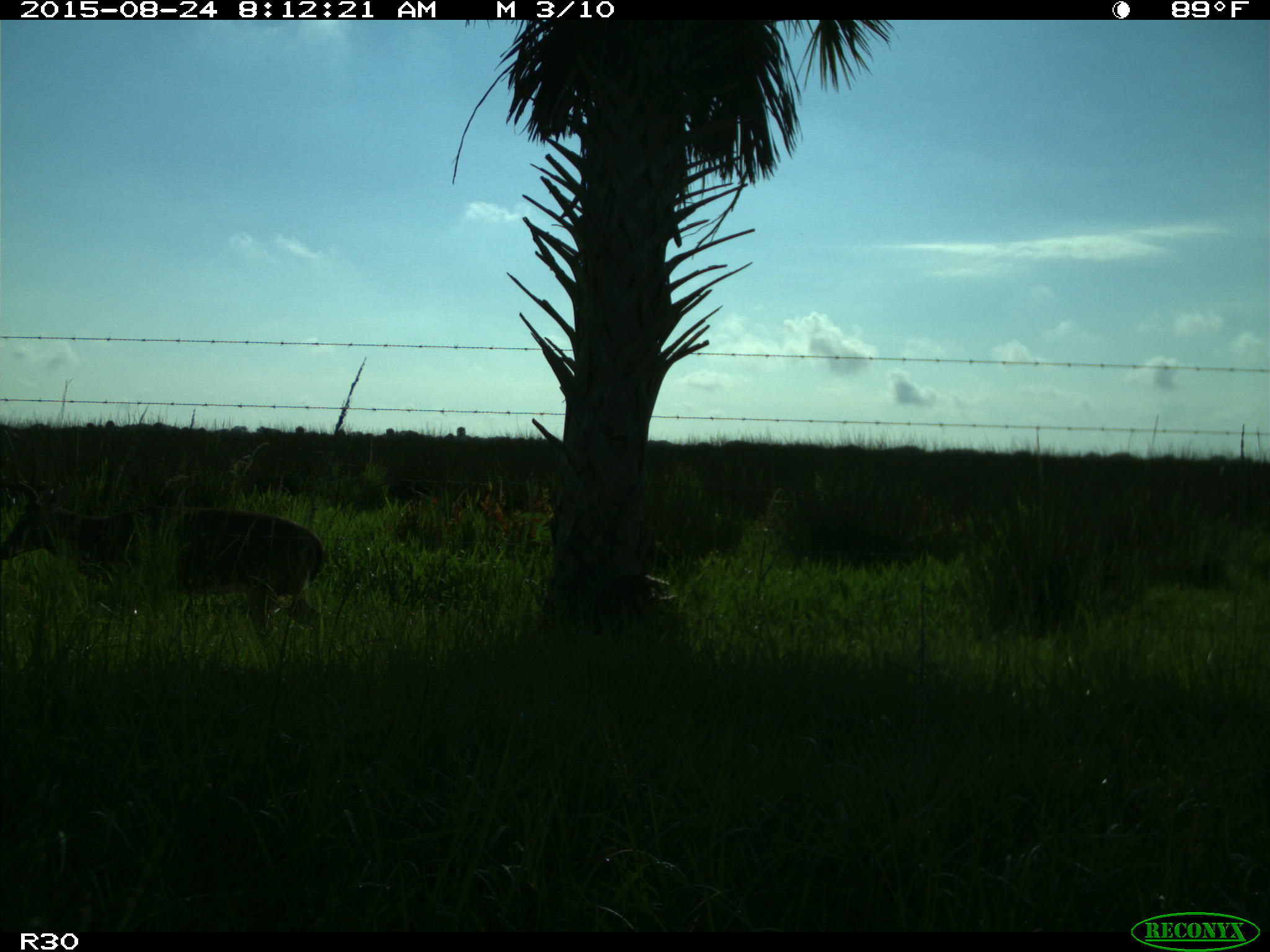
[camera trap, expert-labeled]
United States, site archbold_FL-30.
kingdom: Animalia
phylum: Chordata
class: Mammalia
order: Artiodactyla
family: Cervidae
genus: Odocoileus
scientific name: Odocoileus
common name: deer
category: unidentified deer